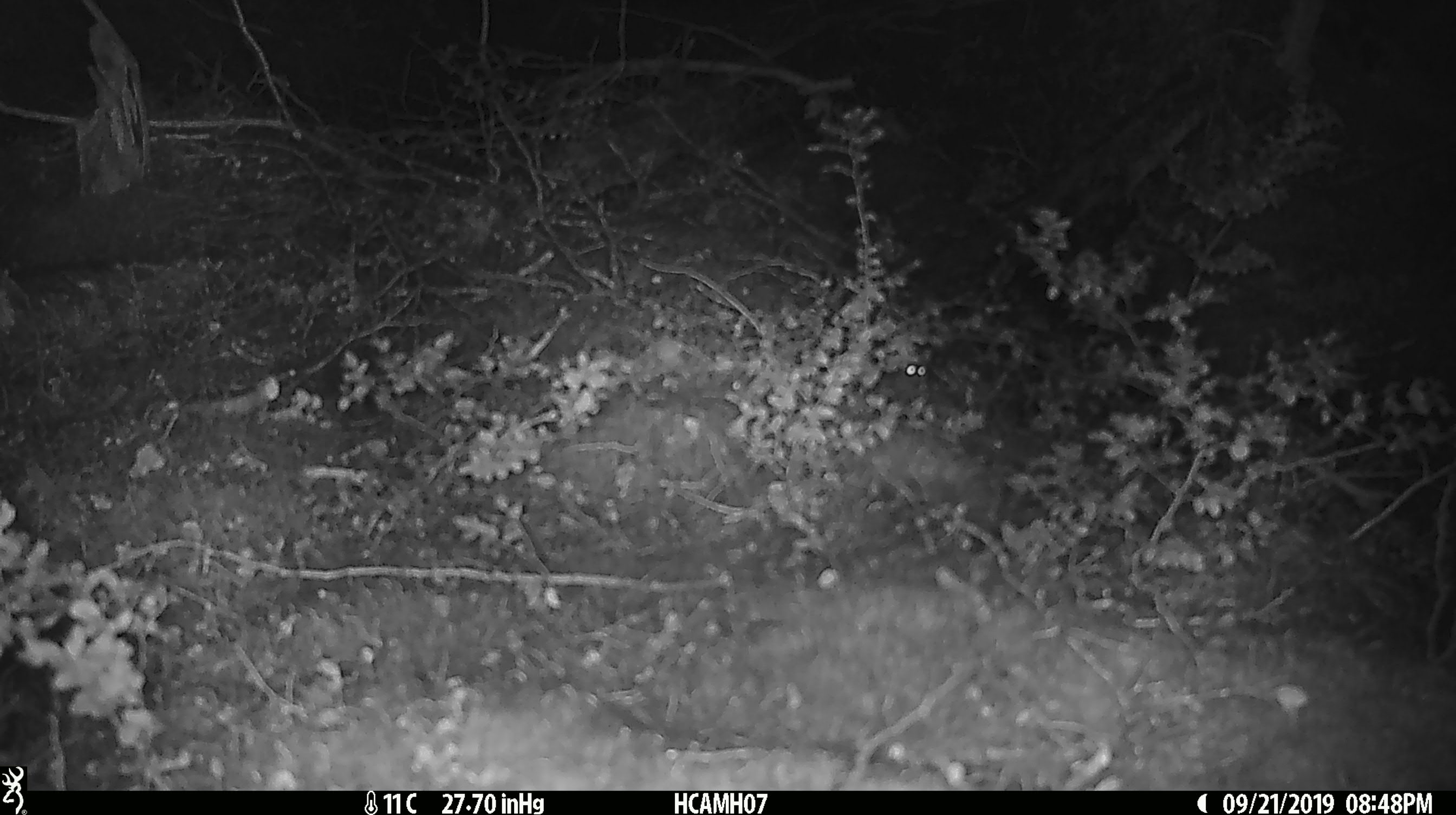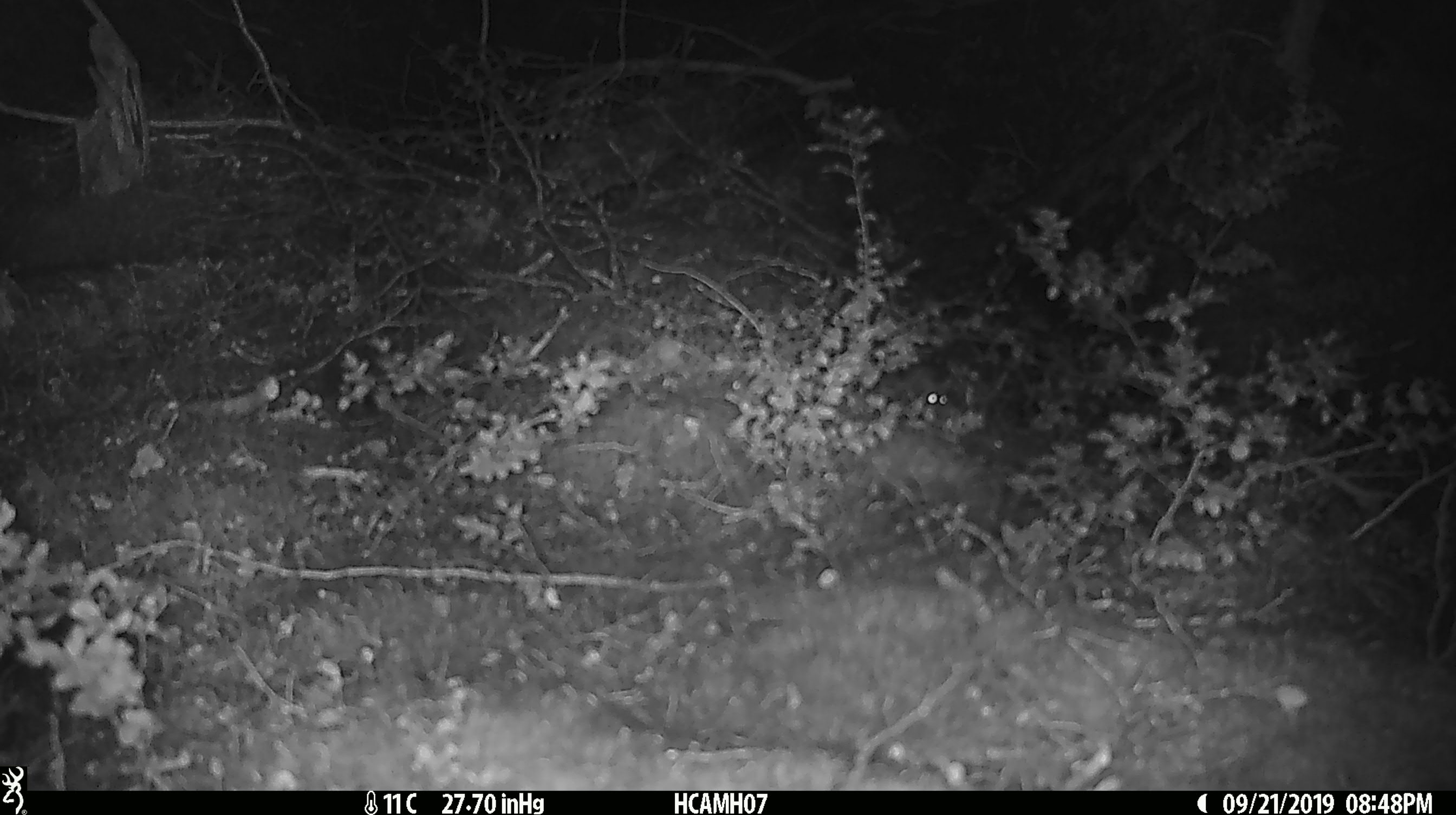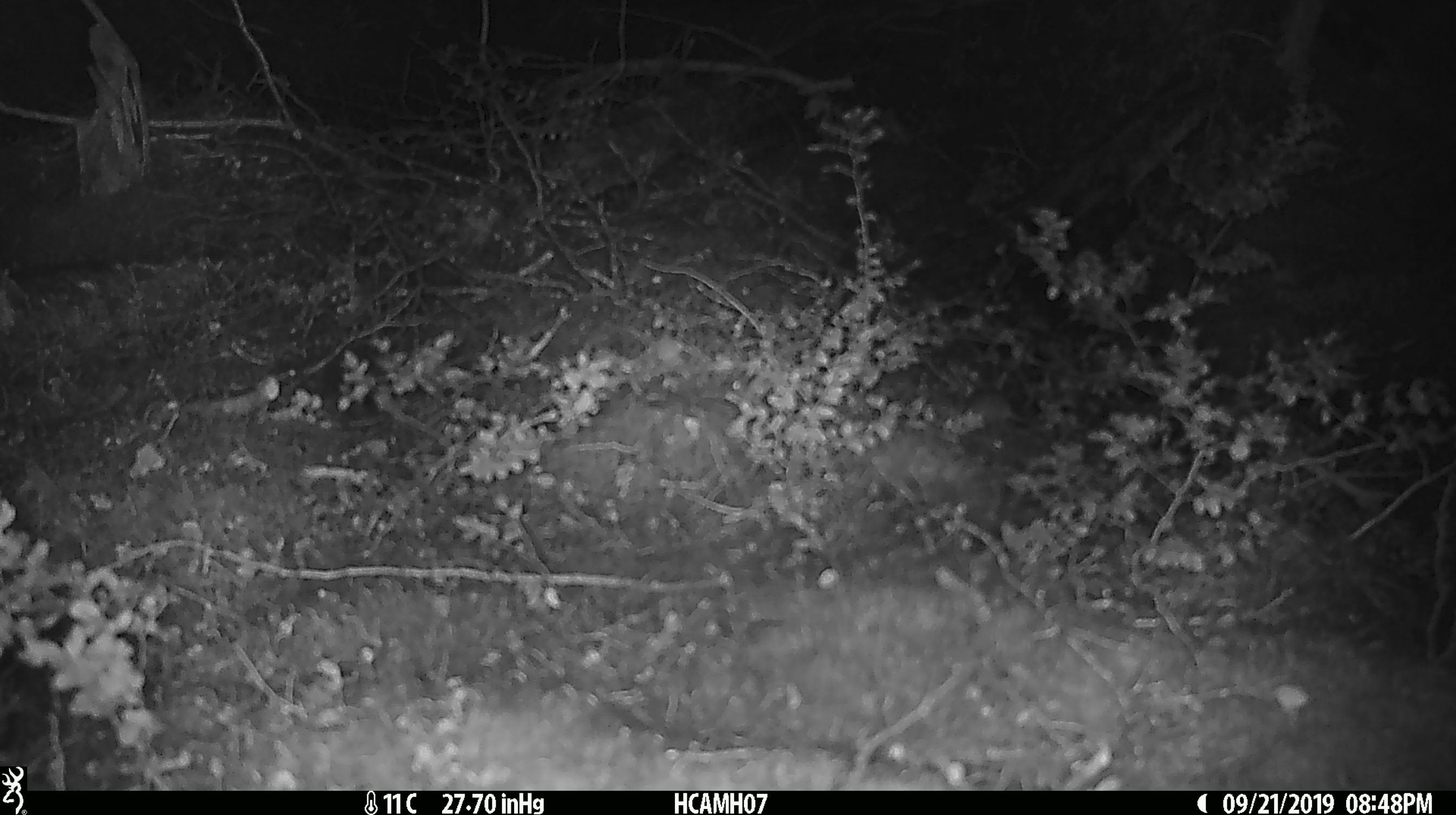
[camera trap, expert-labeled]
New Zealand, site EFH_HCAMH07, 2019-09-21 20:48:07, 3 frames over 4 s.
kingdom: Animalia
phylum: Chordata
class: Mammalia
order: Rodentia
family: Muridae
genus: Mus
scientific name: Mus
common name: mouse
Mouse (Mus).